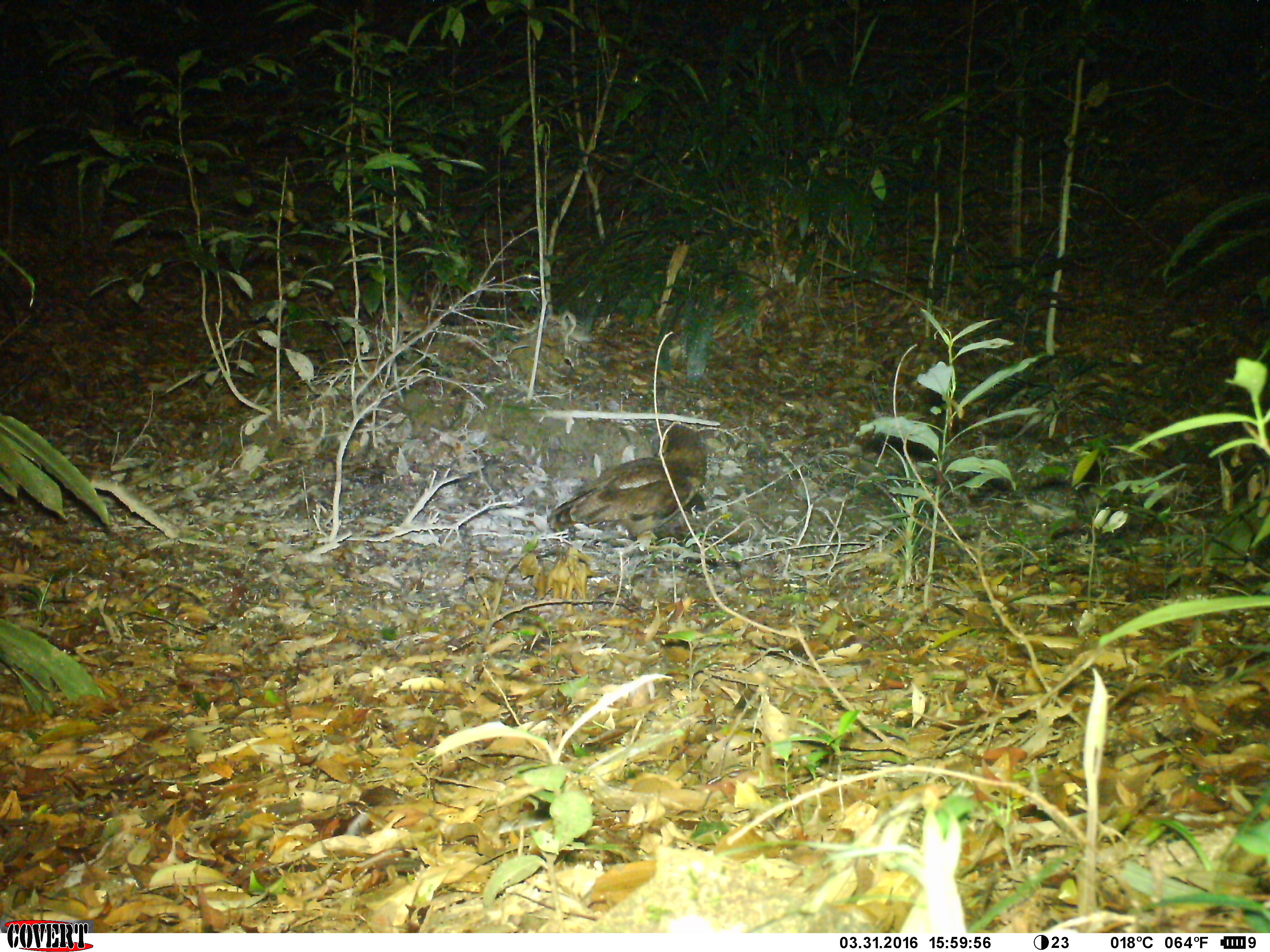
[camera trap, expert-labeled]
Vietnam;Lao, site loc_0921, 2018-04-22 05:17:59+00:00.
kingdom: Animalia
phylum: Chordata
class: Aves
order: Strigiformes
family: Strigidae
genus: Strix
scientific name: Strix leptogrammica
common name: brown wood owl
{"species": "brown wood owl (Strix leptogrammica)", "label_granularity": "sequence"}